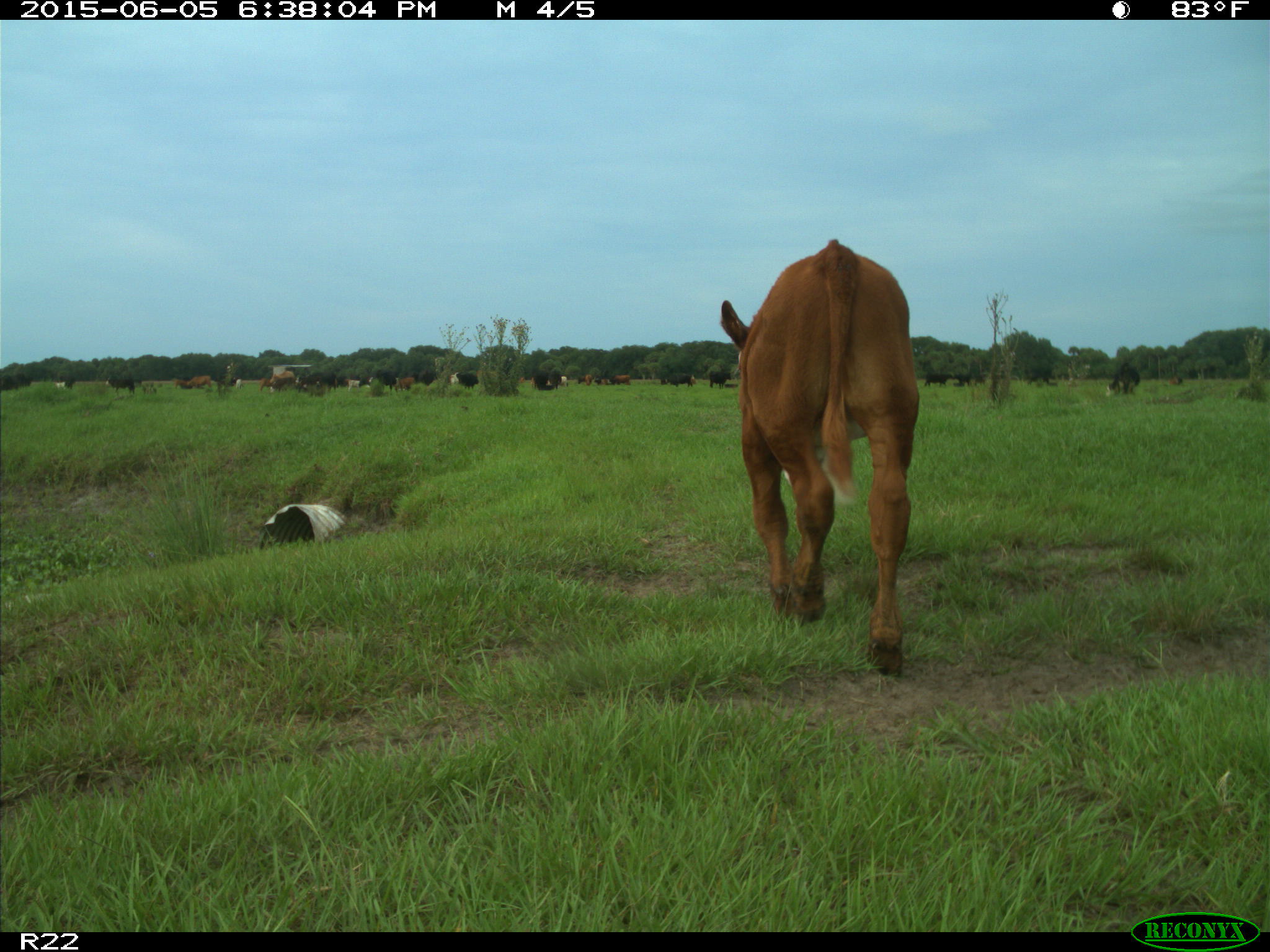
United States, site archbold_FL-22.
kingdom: Animalia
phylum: Chordata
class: Mammalia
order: Artiodactyla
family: Bovidae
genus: Bos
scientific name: Bos taurus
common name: domestic cow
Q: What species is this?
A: Bos taurus (domestic cow).